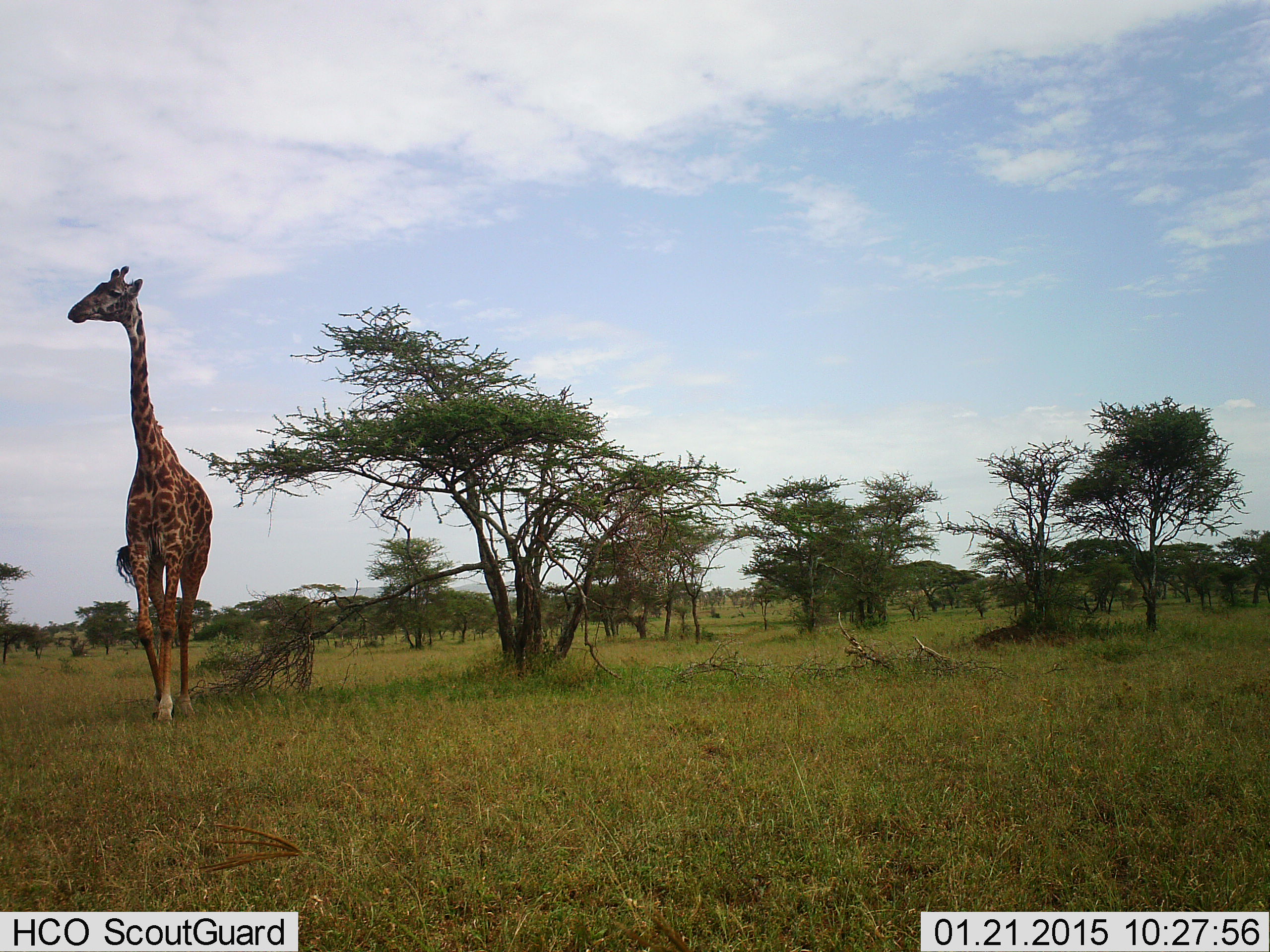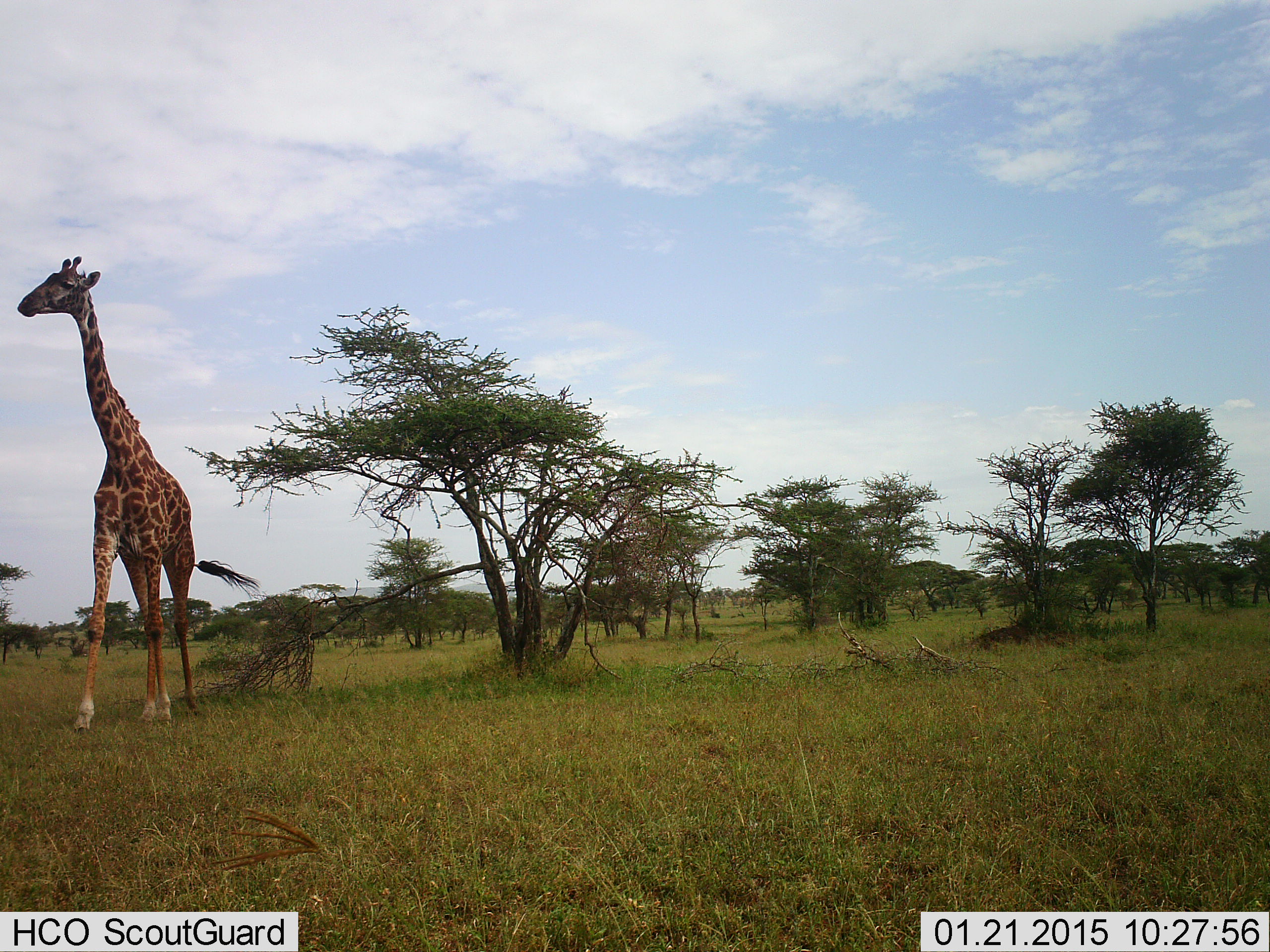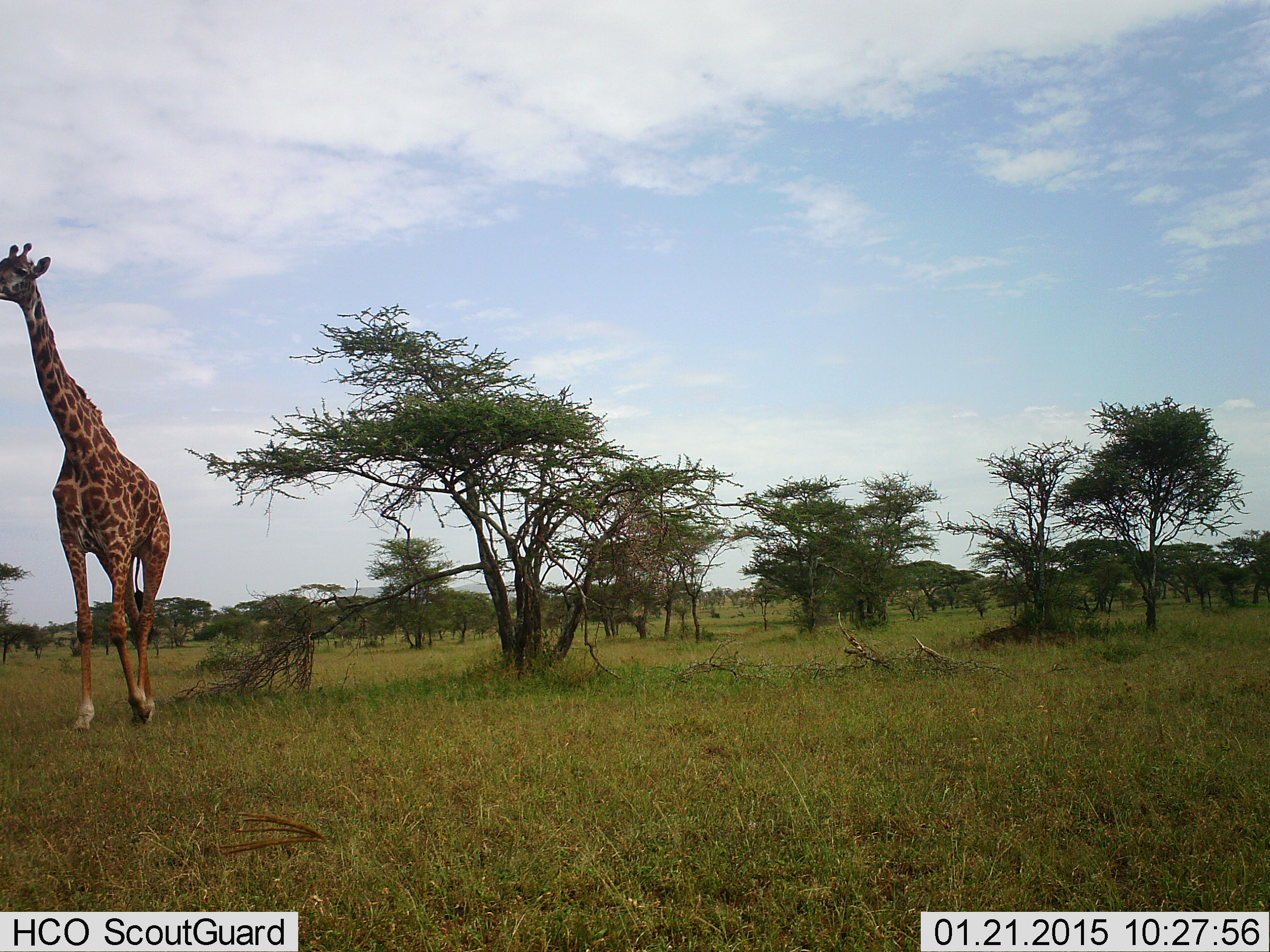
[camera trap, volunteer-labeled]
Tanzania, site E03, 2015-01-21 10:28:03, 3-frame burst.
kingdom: Animalia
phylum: Chordata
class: Mammalia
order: Artiodactyla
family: Giraffidae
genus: Giraffa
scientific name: Giraffa camelopardalis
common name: giraffe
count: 1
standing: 20%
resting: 0%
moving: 80%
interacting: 0%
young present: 0%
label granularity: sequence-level